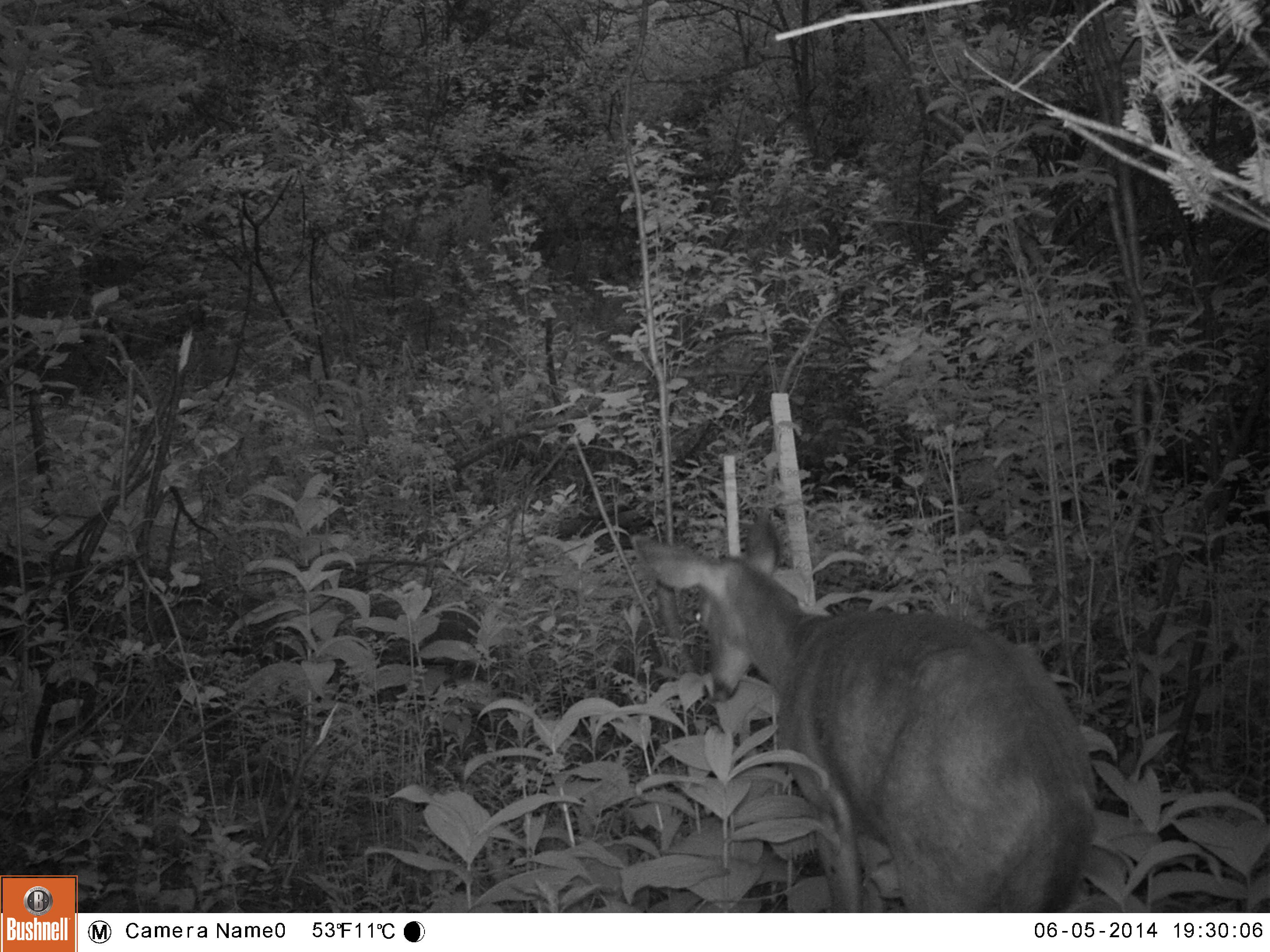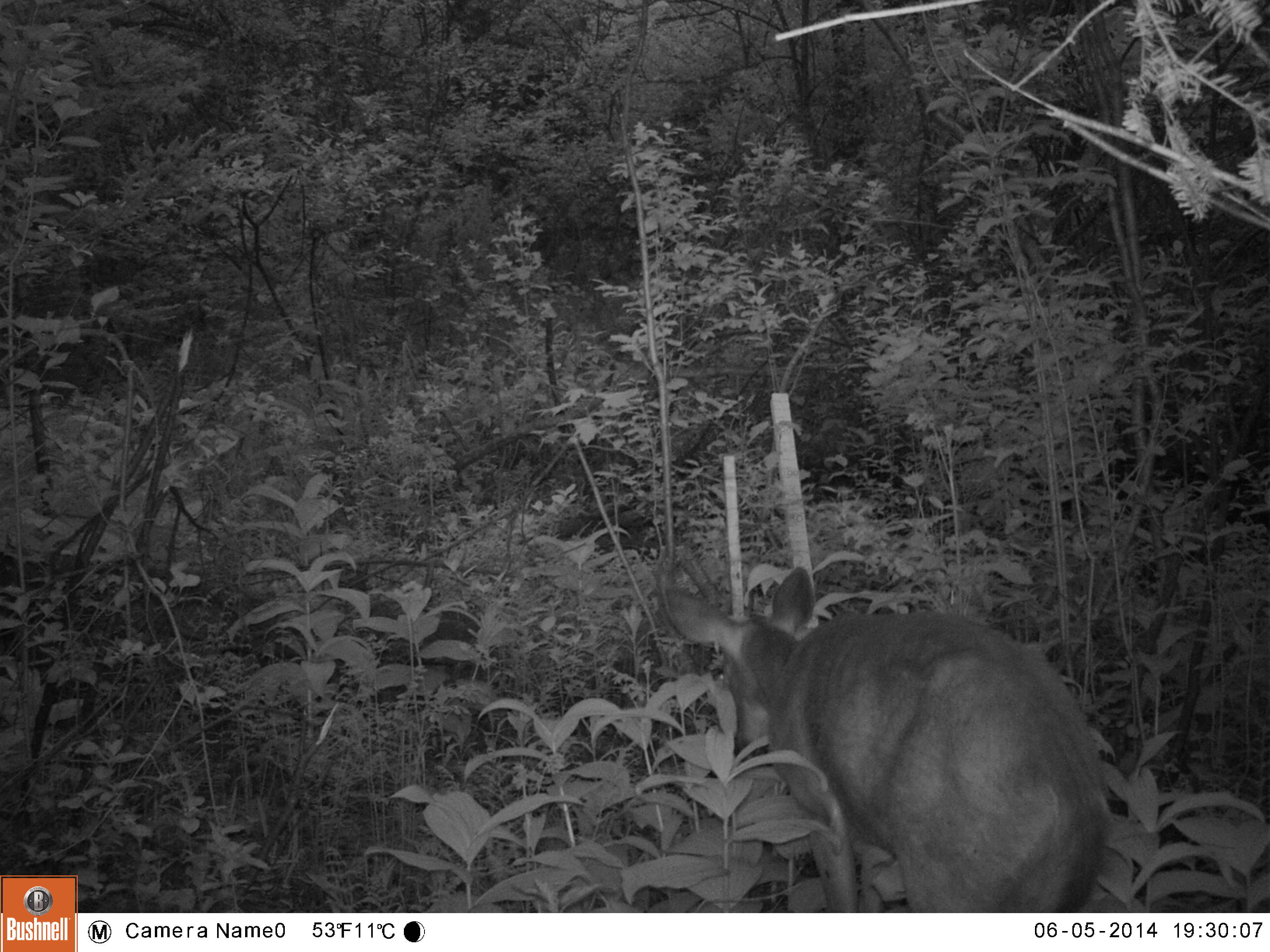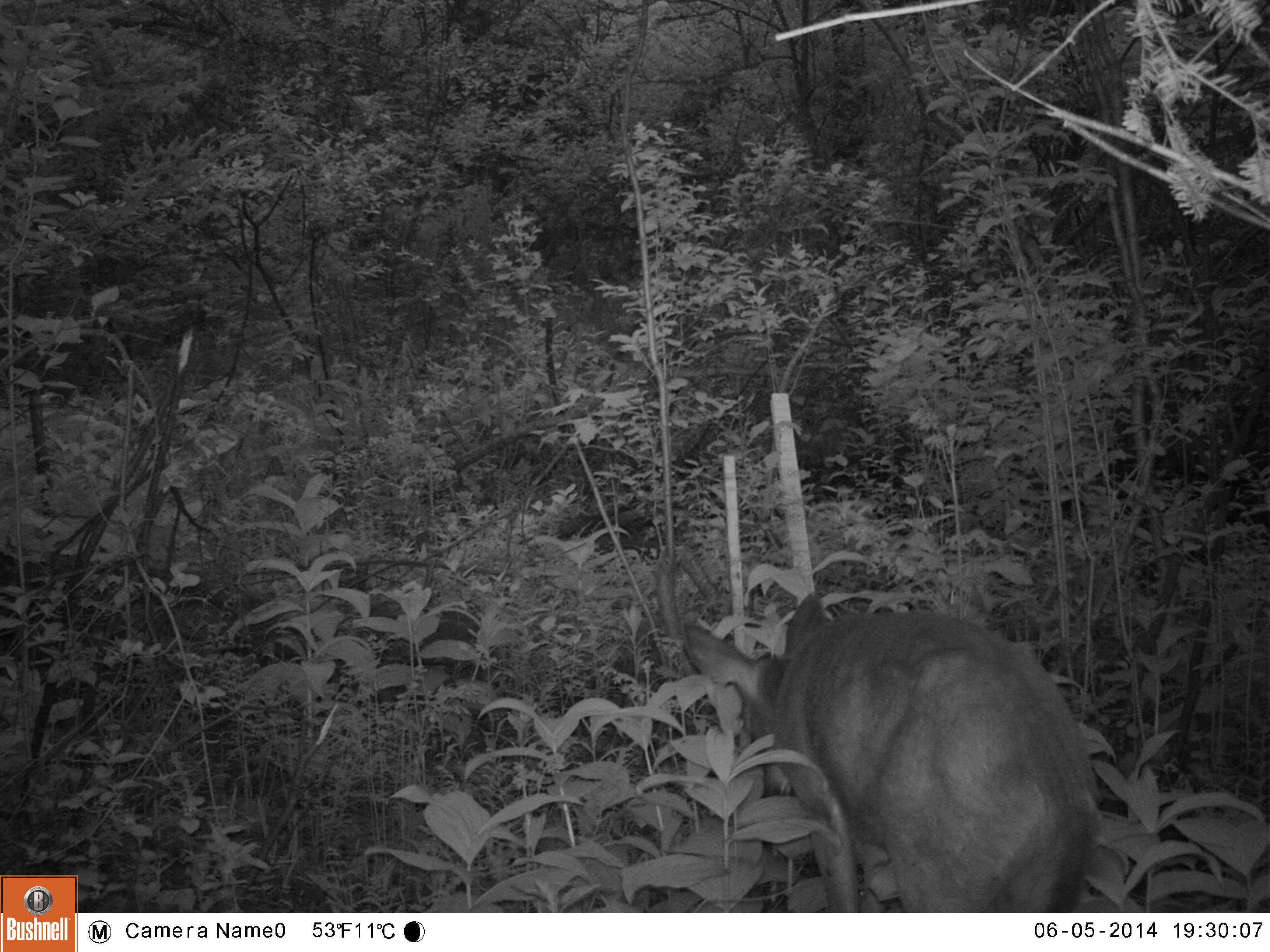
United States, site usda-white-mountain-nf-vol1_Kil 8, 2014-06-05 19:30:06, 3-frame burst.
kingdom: Animalia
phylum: Chordata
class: Mammalia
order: Artiodactyla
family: Cervidae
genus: Odocoileus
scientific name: Odocoileus virginianus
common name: white-tailed deer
White-tailed deer (Odocoileus virginianus).